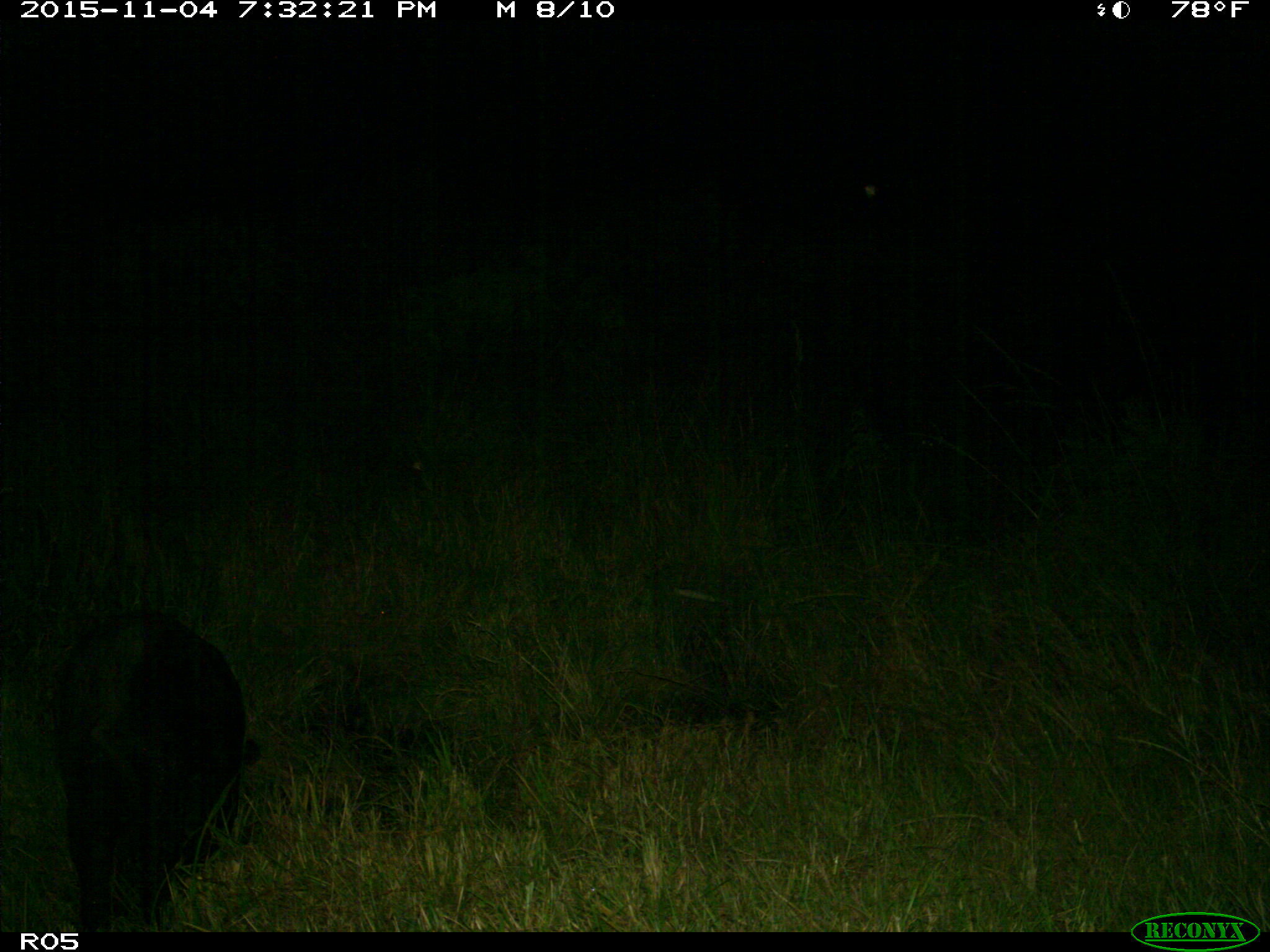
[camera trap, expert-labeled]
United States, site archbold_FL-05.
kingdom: Animalia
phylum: Chordata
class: Mammalia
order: Artiodactyla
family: Suidae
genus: Sus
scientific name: Sus scrofa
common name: wild boar